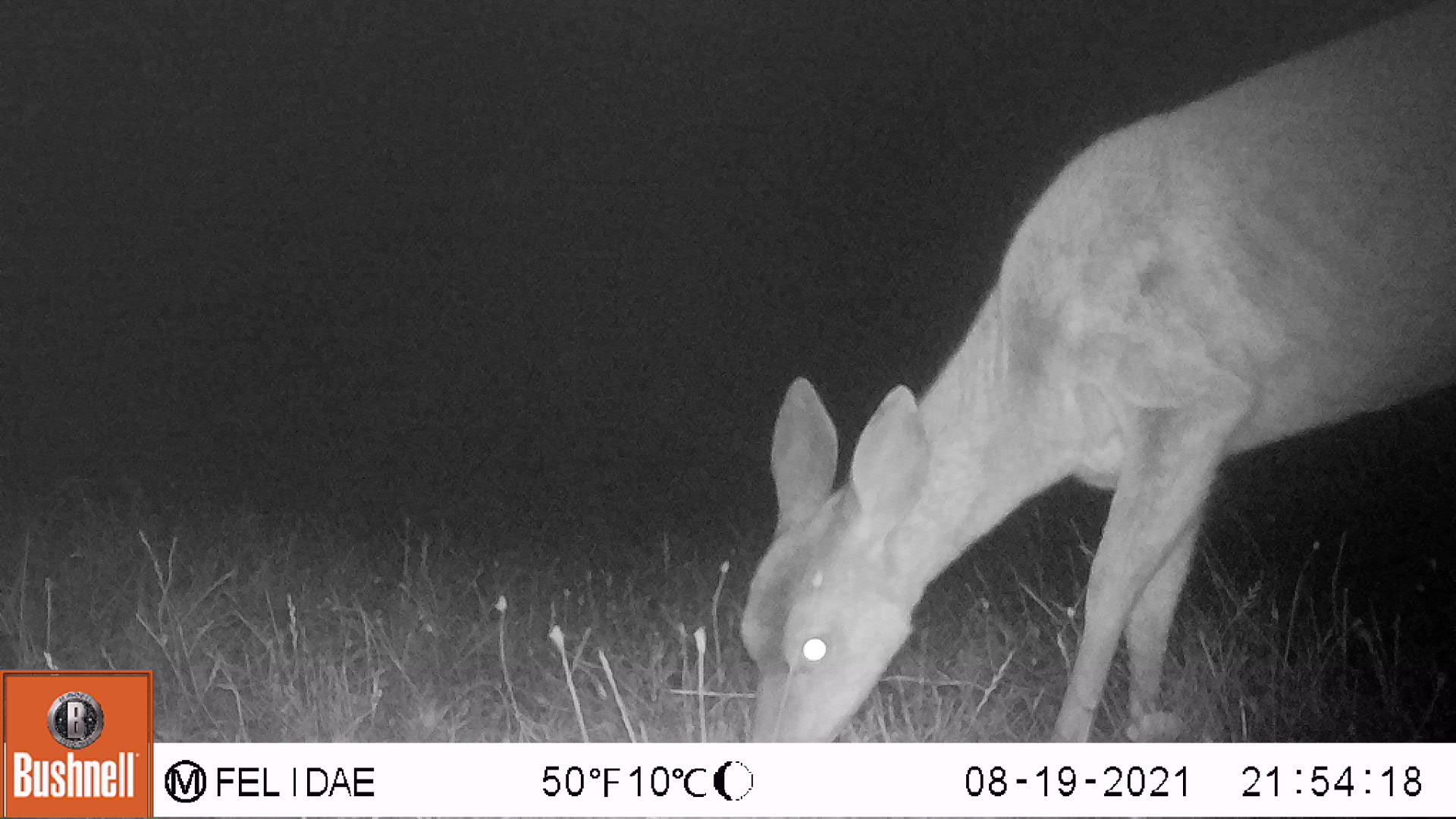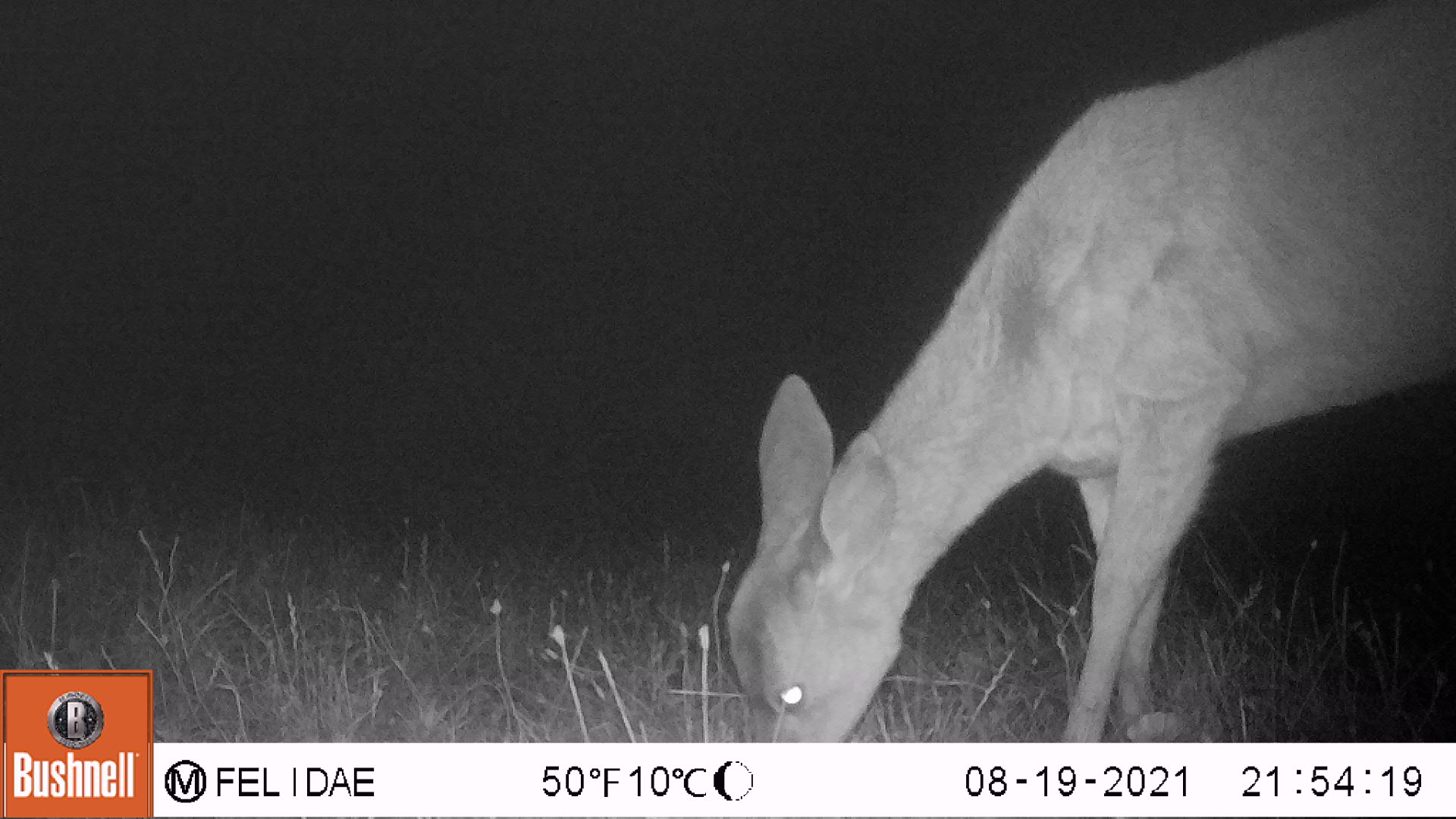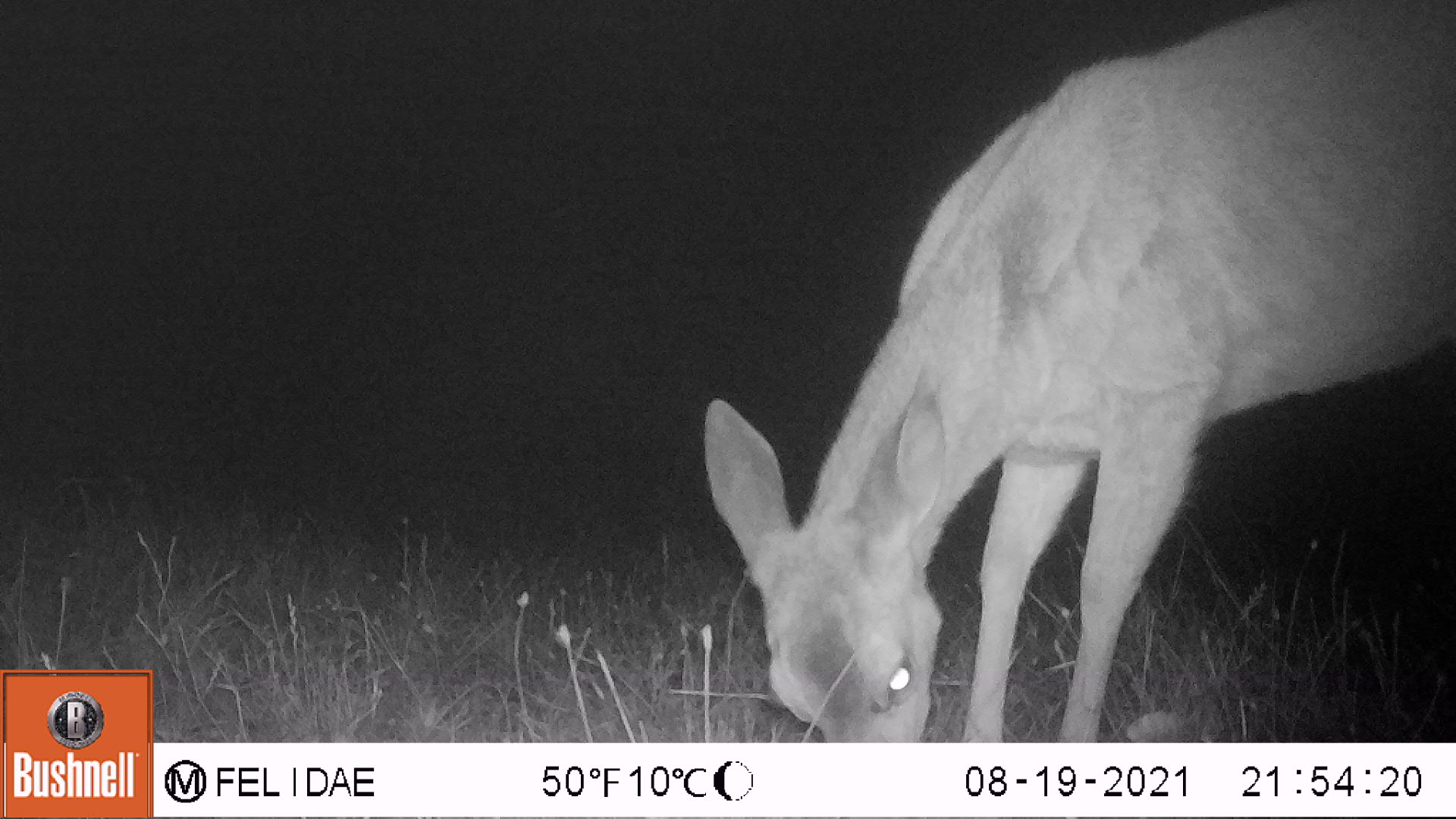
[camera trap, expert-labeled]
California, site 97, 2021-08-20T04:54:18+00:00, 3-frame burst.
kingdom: Animalia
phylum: Chordata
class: Mammalia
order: Artiodactyla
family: Cervidae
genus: Odocoileus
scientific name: Odocoileus hemionus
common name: mule deer